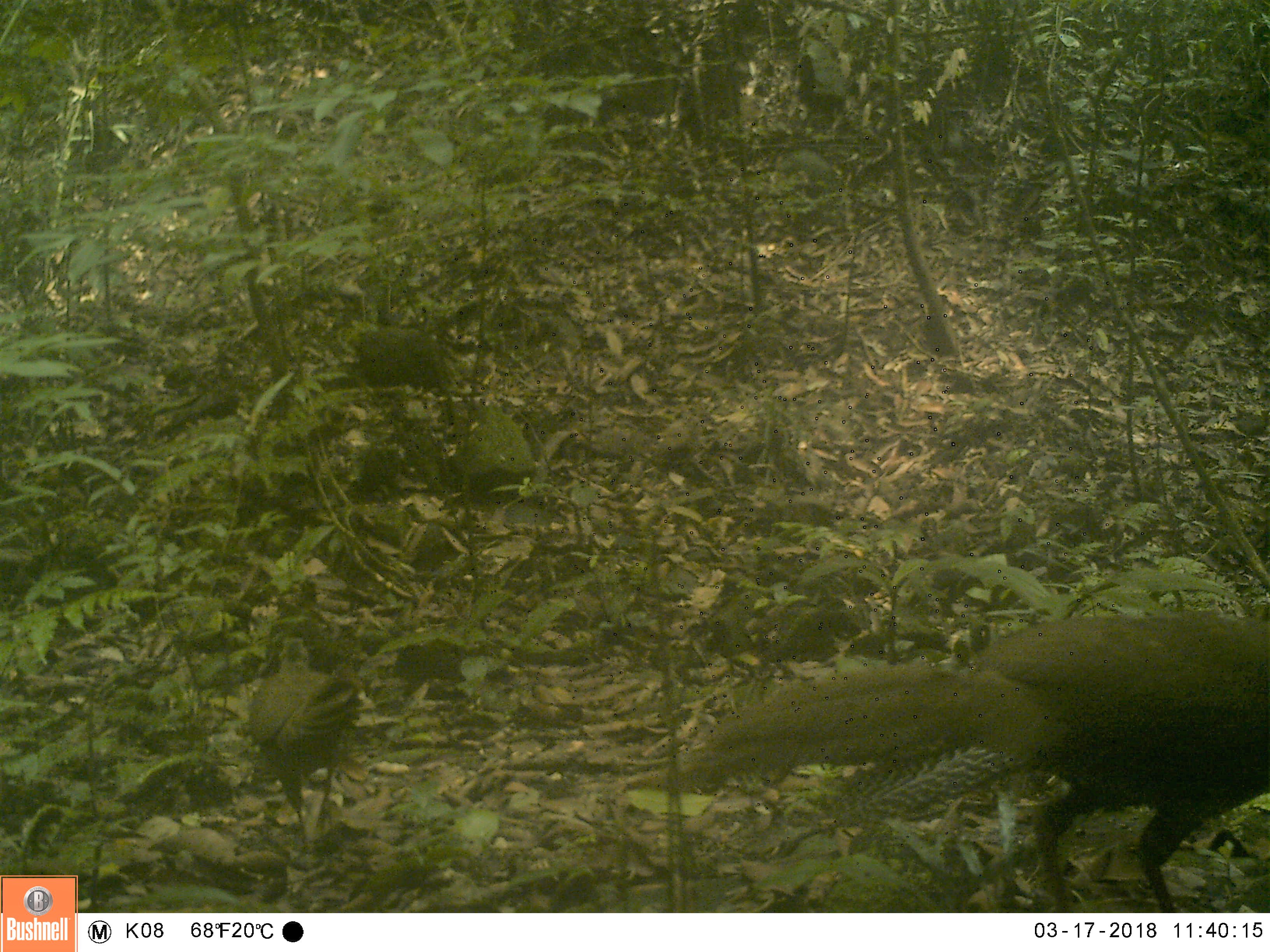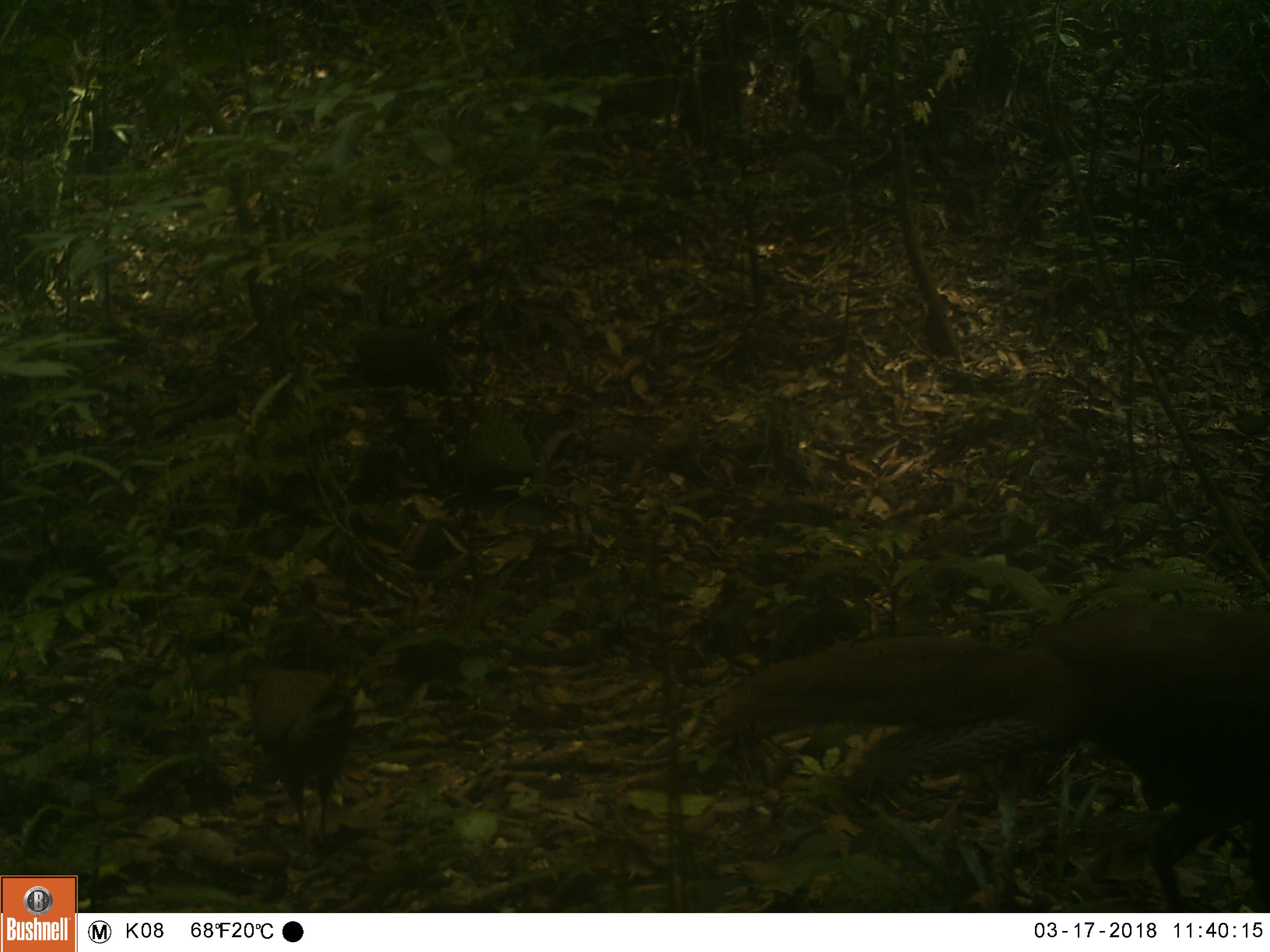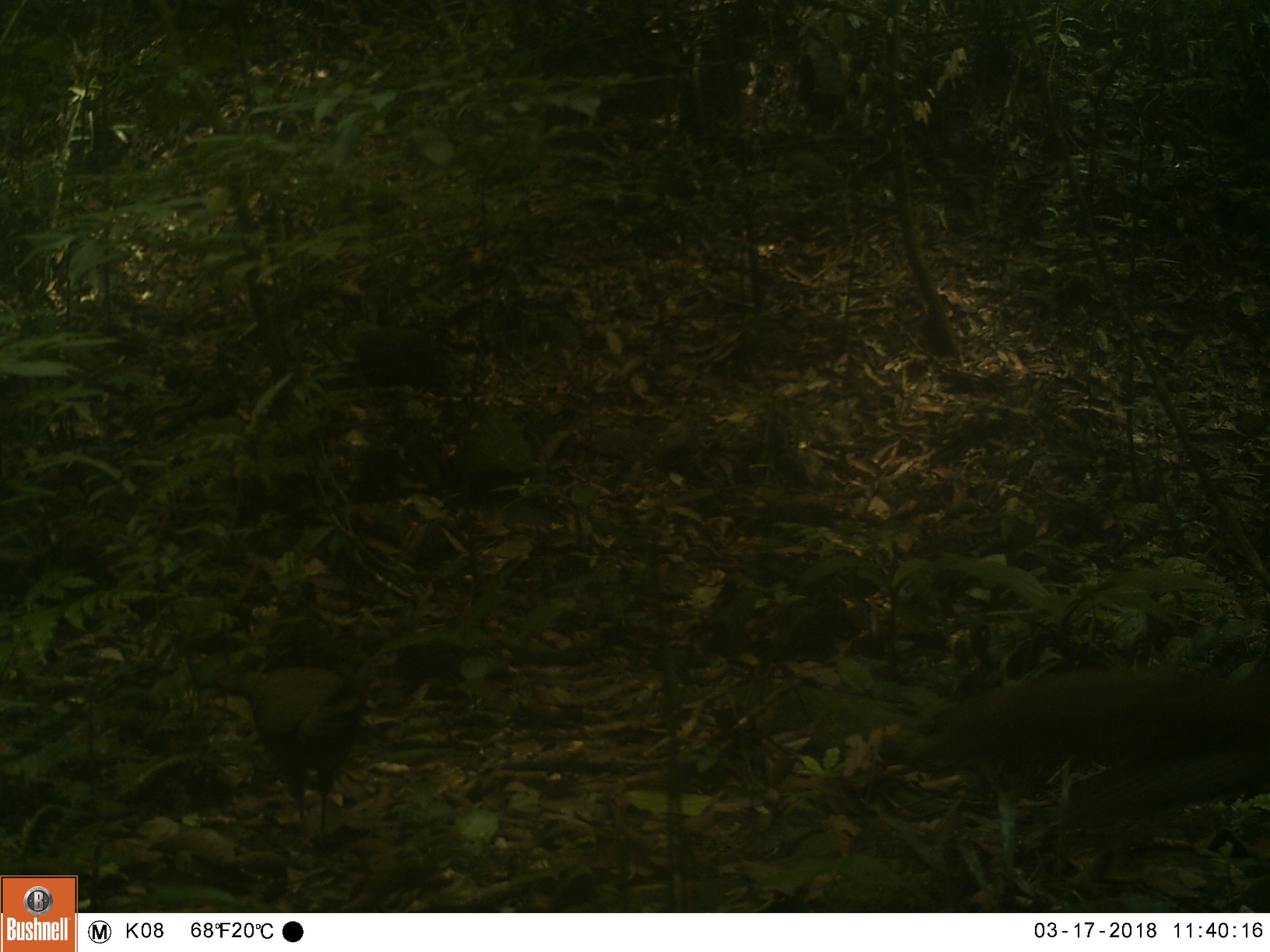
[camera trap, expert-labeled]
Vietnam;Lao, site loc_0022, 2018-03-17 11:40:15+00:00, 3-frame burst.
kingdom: Animalia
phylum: Chordata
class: Aves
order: Galliformes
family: Phasianidae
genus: Lophura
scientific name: Lophura nycthemera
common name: silver pheasant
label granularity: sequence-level